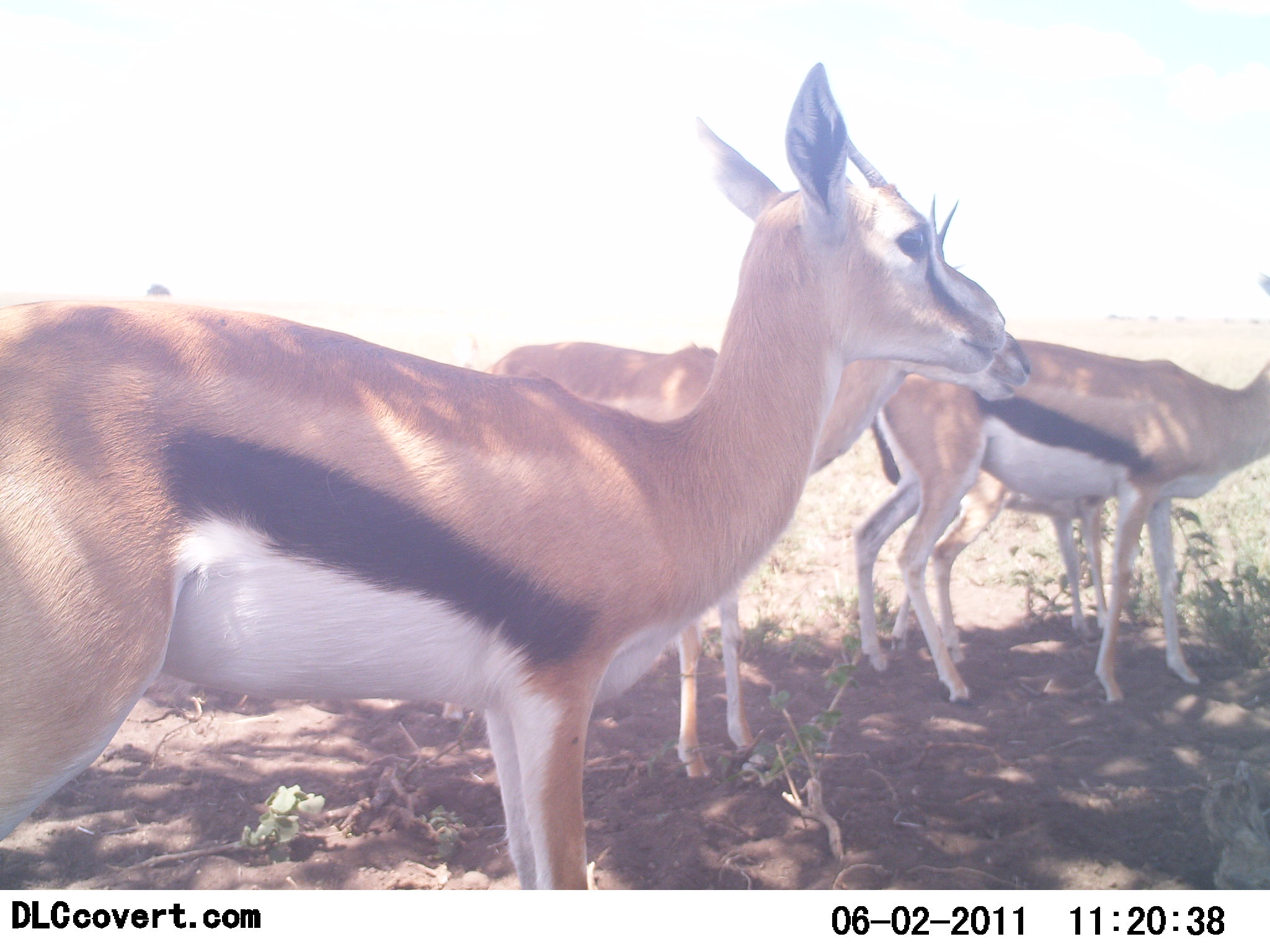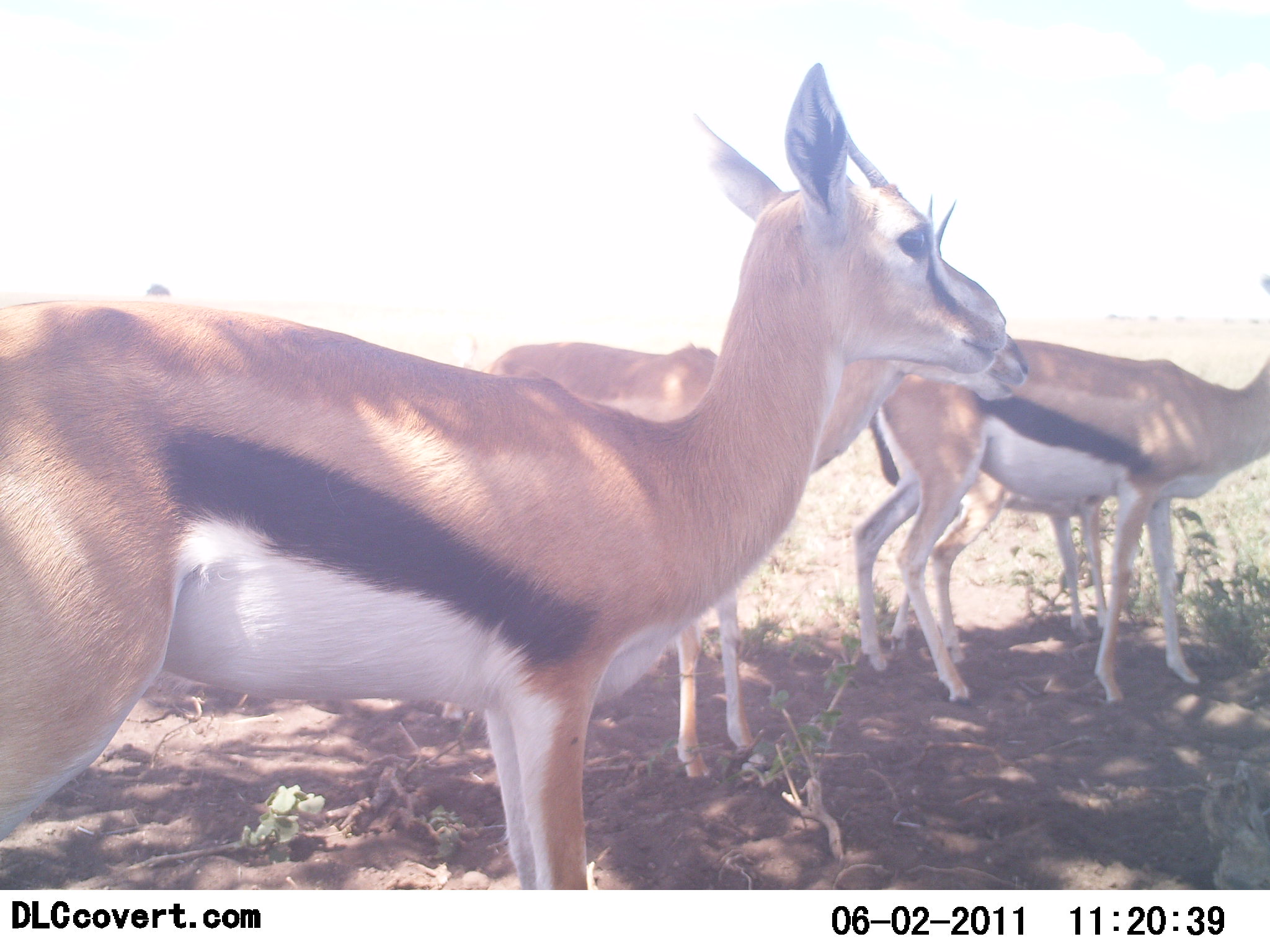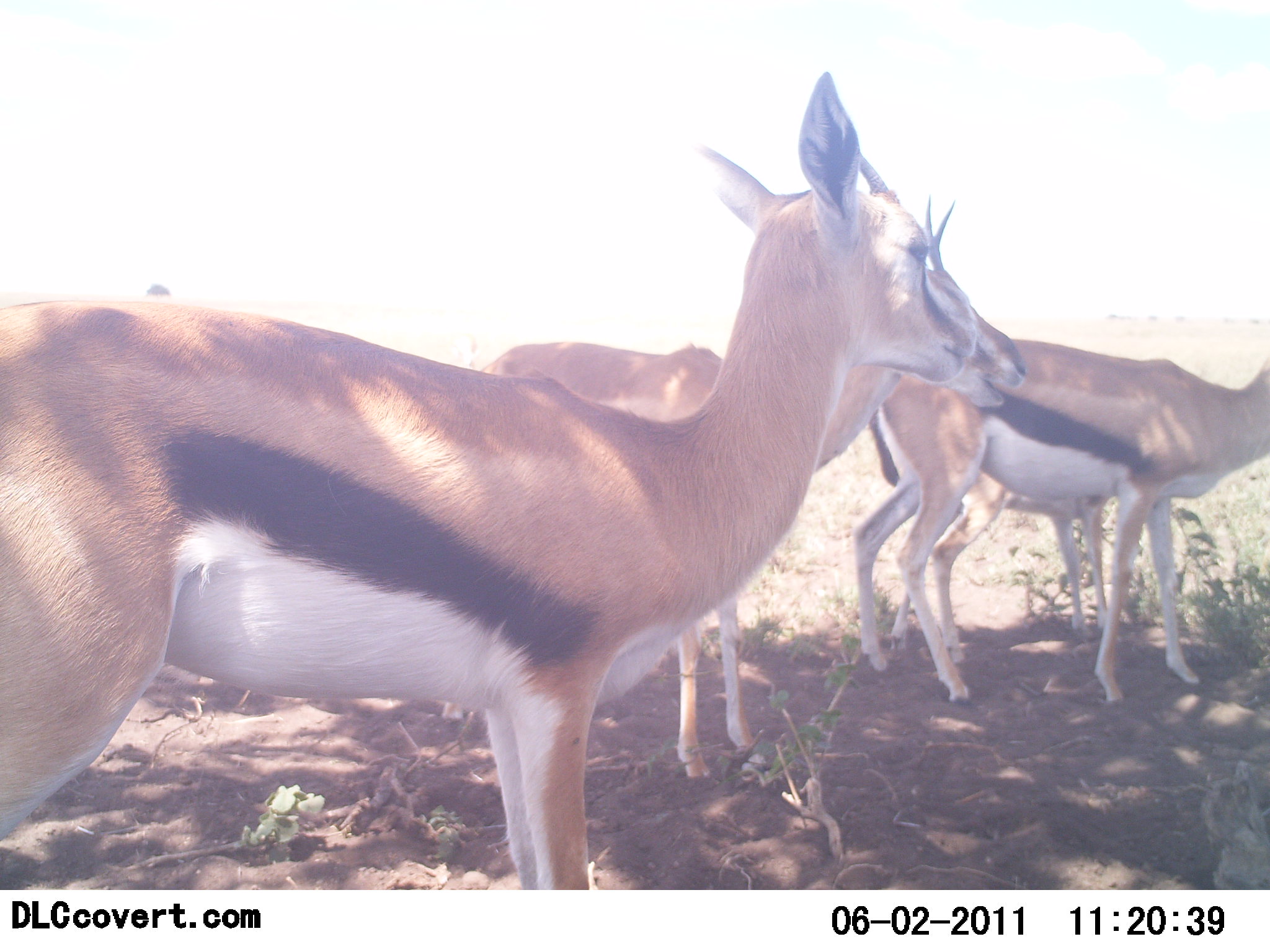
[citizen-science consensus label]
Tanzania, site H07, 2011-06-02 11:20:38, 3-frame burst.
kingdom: Animalia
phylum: Chordata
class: Mammalia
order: Artiodactyla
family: Bovidae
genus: Eudorcas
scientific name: Eudorcas thomsonii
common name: thomson's gazelle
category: gazellethomsons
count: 4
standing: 100%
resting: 9%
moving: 0%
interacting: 0%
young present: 27%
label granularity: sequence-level